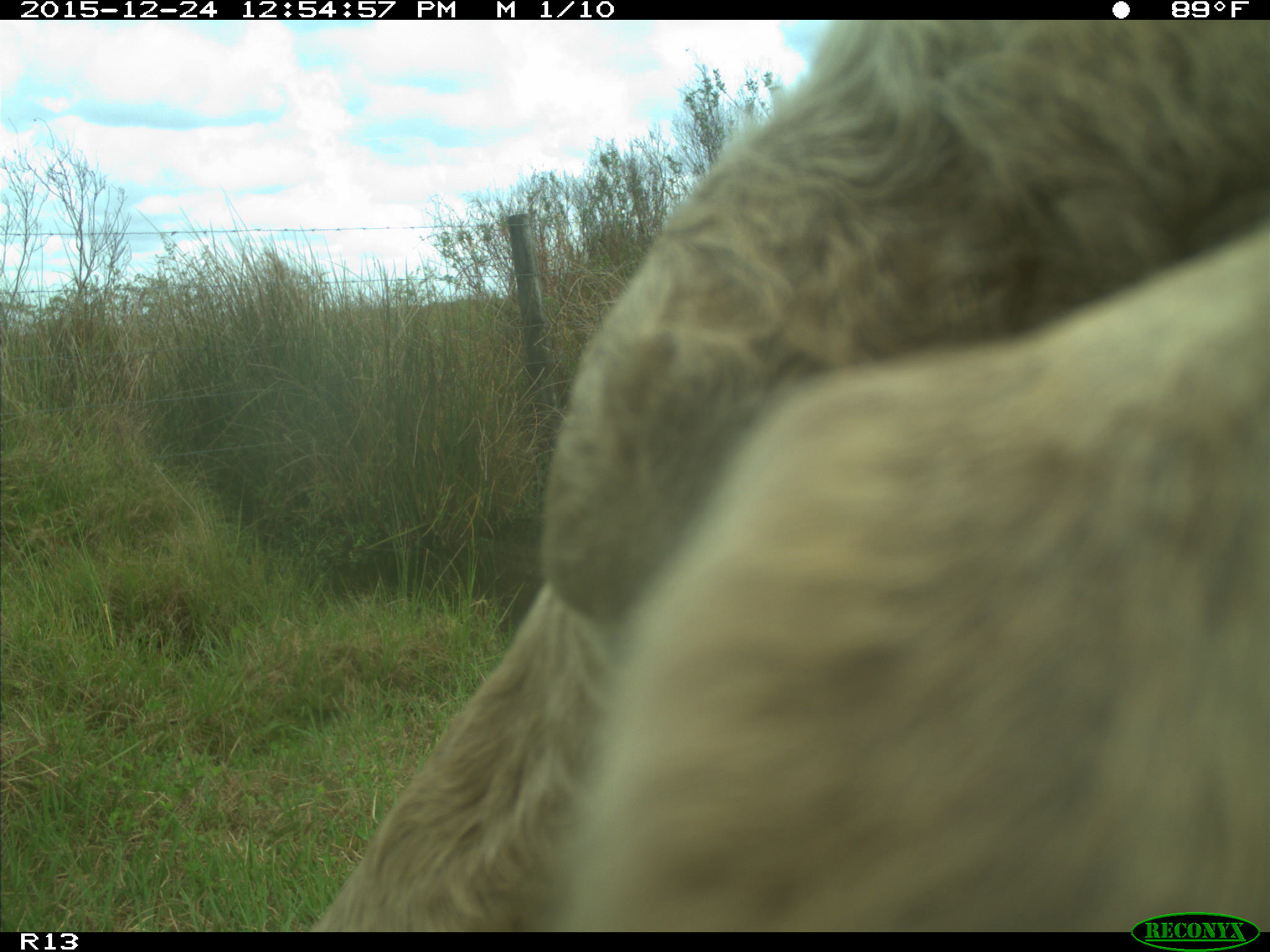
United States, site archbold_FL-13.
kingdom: Animalia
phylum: Chordata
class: Mammalia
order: Artiodactyla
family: Bovidae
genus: Bos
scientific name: Bos taurus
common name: domestic cow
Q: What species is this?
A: Bos taurus (domestic cow).